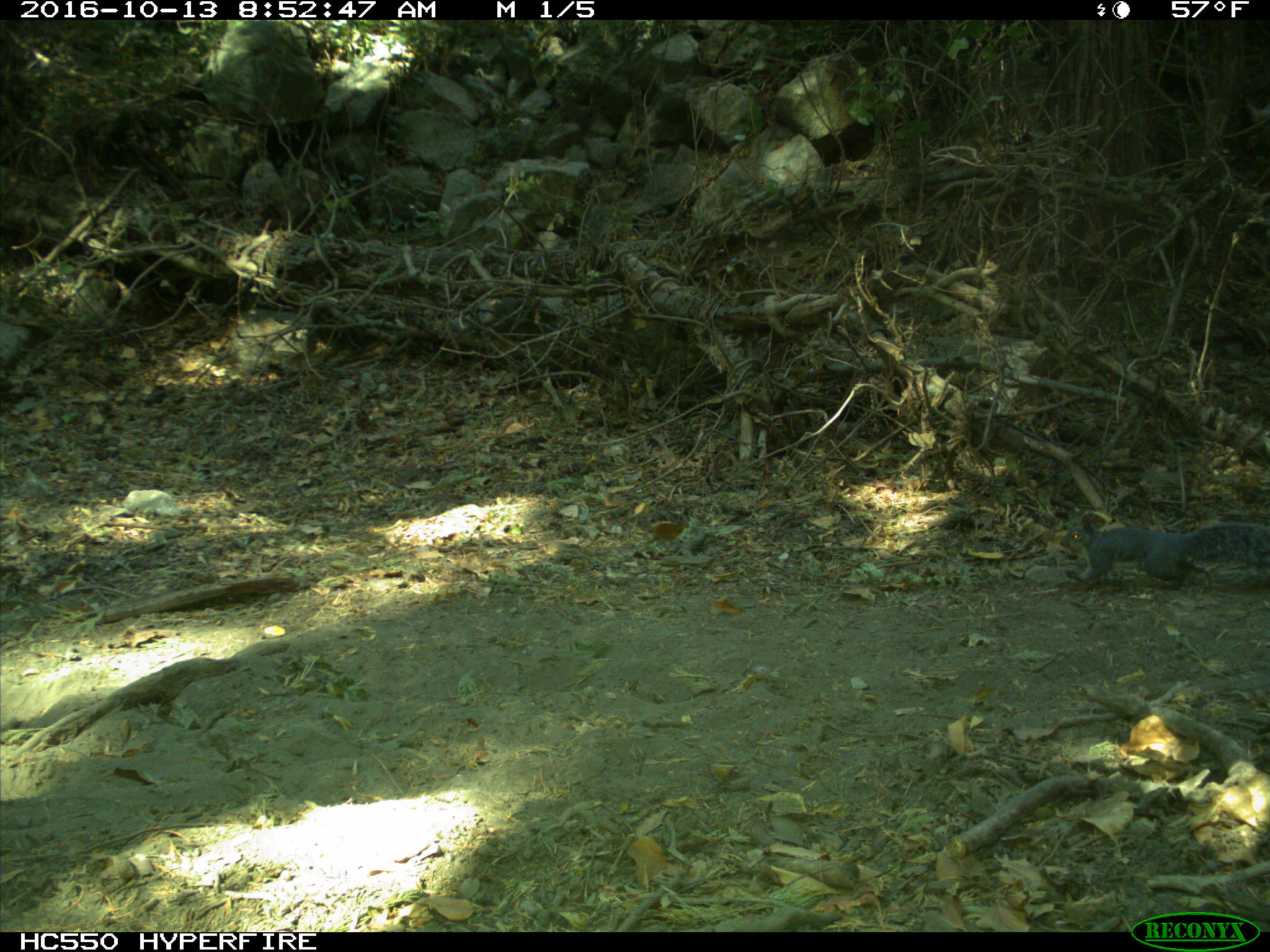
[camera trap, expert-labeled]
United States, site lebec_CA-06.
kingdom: Animalia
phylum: Chordata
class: Mammalia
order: Rodentia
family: Sciuridae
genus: Sciurus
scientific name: Sciurus carolinensis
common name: eastern gray squirrel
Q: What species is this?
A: Sciurus carolinensis (eastern gray squirrel).